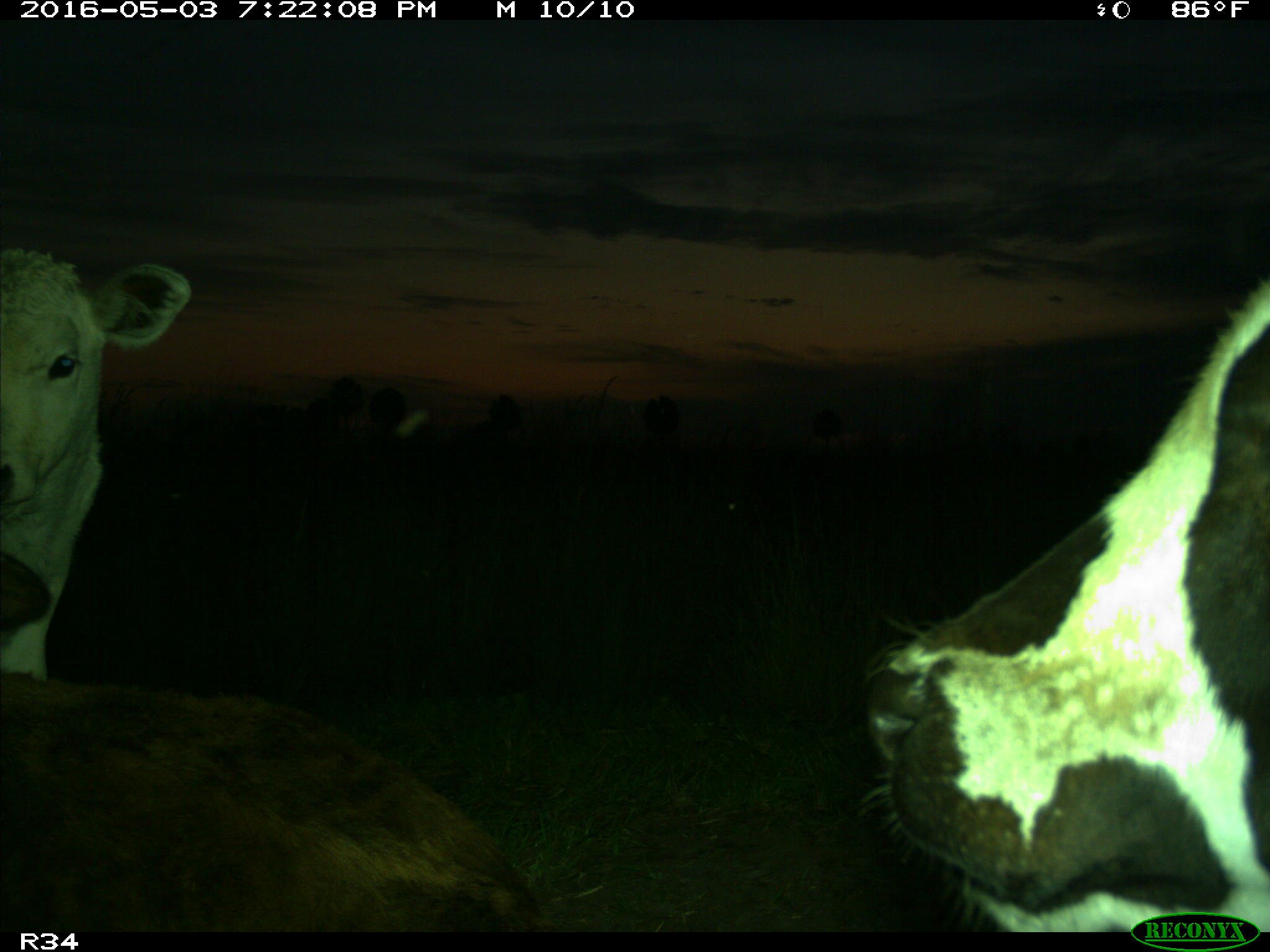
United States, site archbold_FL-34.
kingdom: Animalia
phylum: Chordata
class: Mammalia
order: Artiodactyla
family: Bovidae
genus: Bos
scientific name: Bos taurus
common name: domestic cow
Bos taurus (domestic cow).